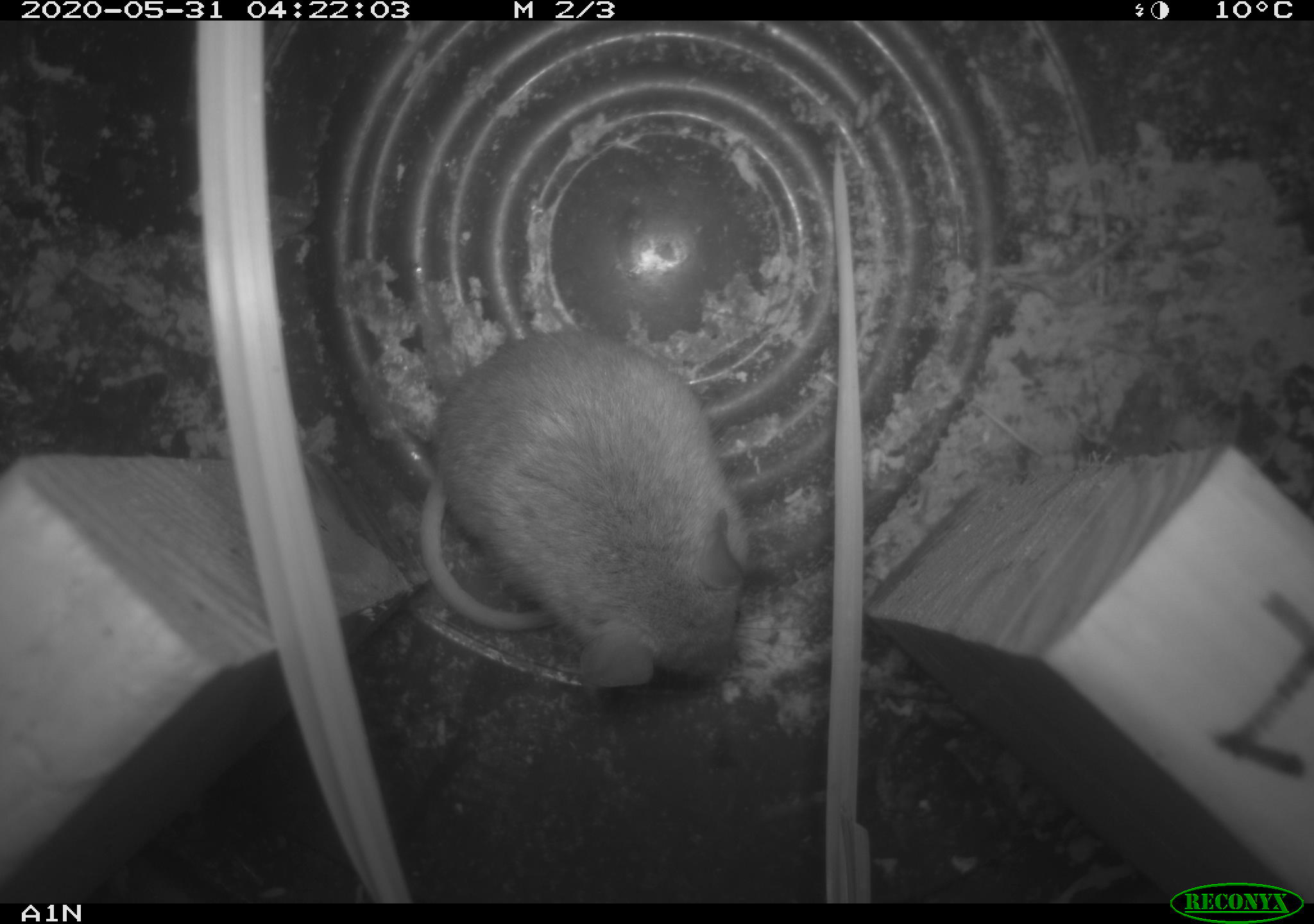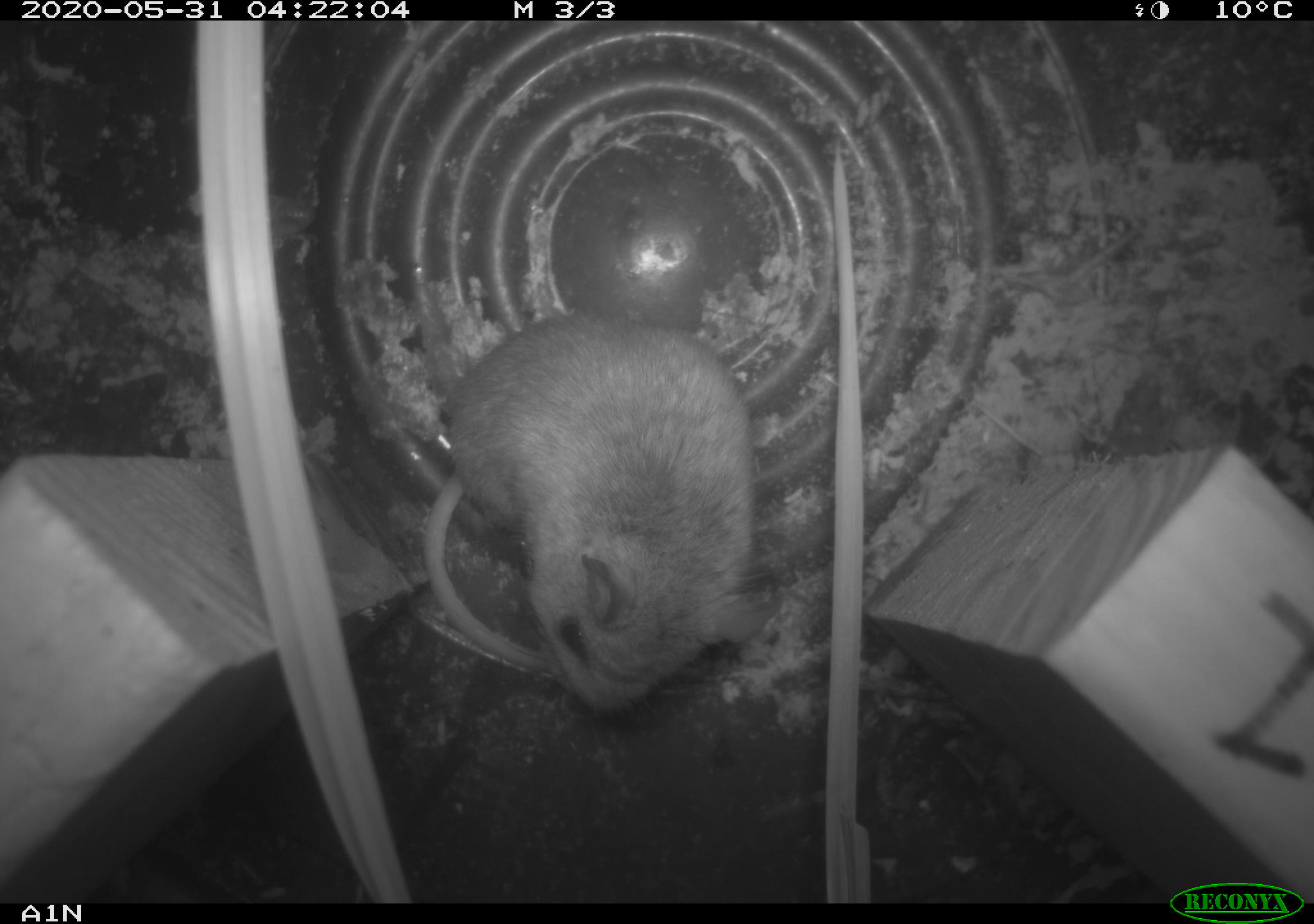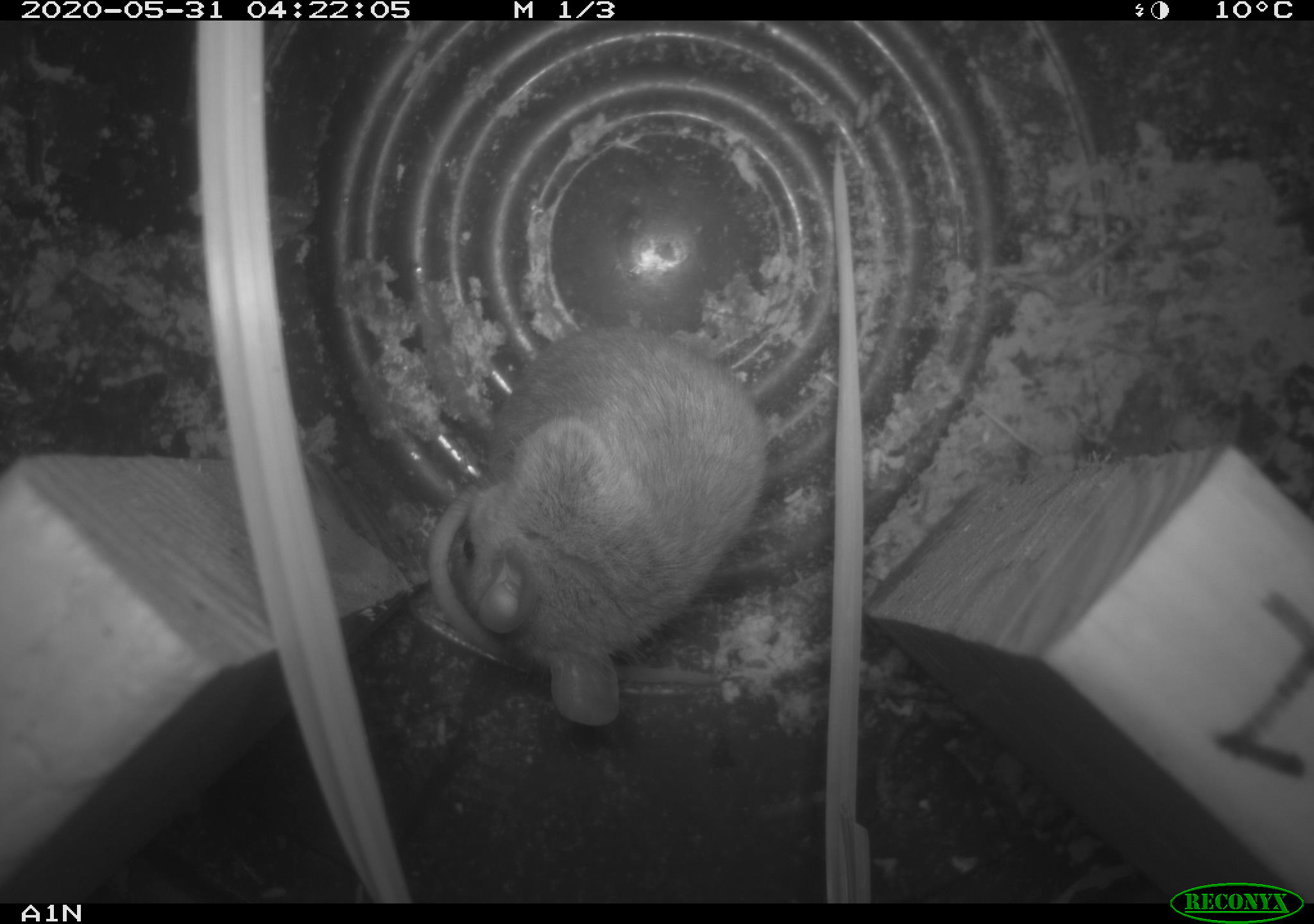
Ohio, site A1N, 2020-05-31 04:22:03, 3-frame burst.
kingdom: Animalia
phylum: Chordata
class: Mammalia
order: Rodentia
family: Cricetidae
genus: Peromyscus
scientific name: Peromyscus leucopus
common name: white-footed mouse